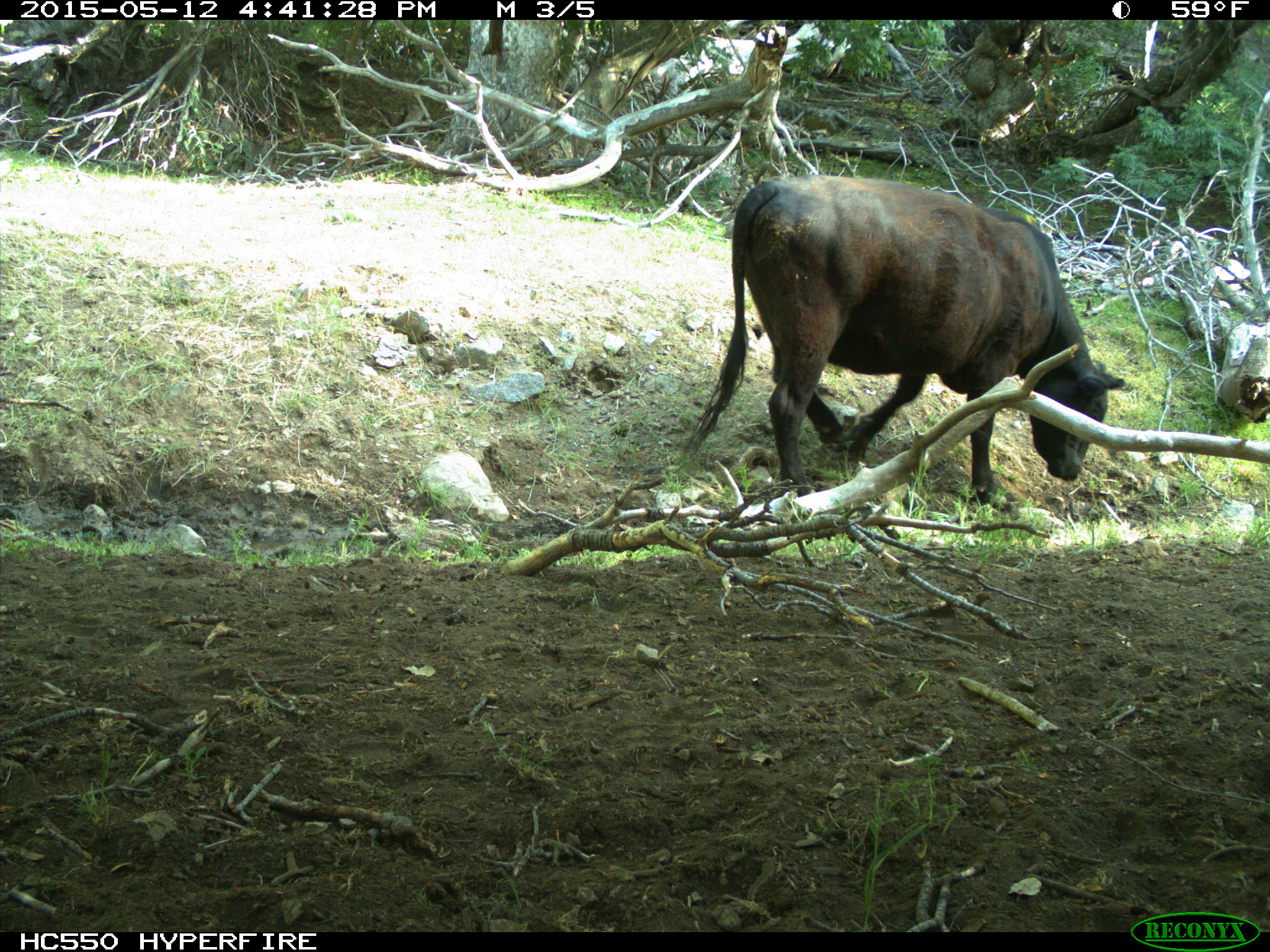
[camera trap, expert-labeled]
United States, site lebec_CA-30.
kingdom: Animalia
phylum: Chordata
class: Mammalia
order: Artiodactyla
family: Bovidae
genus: Bos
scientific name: Bos taurus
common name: domestic cow